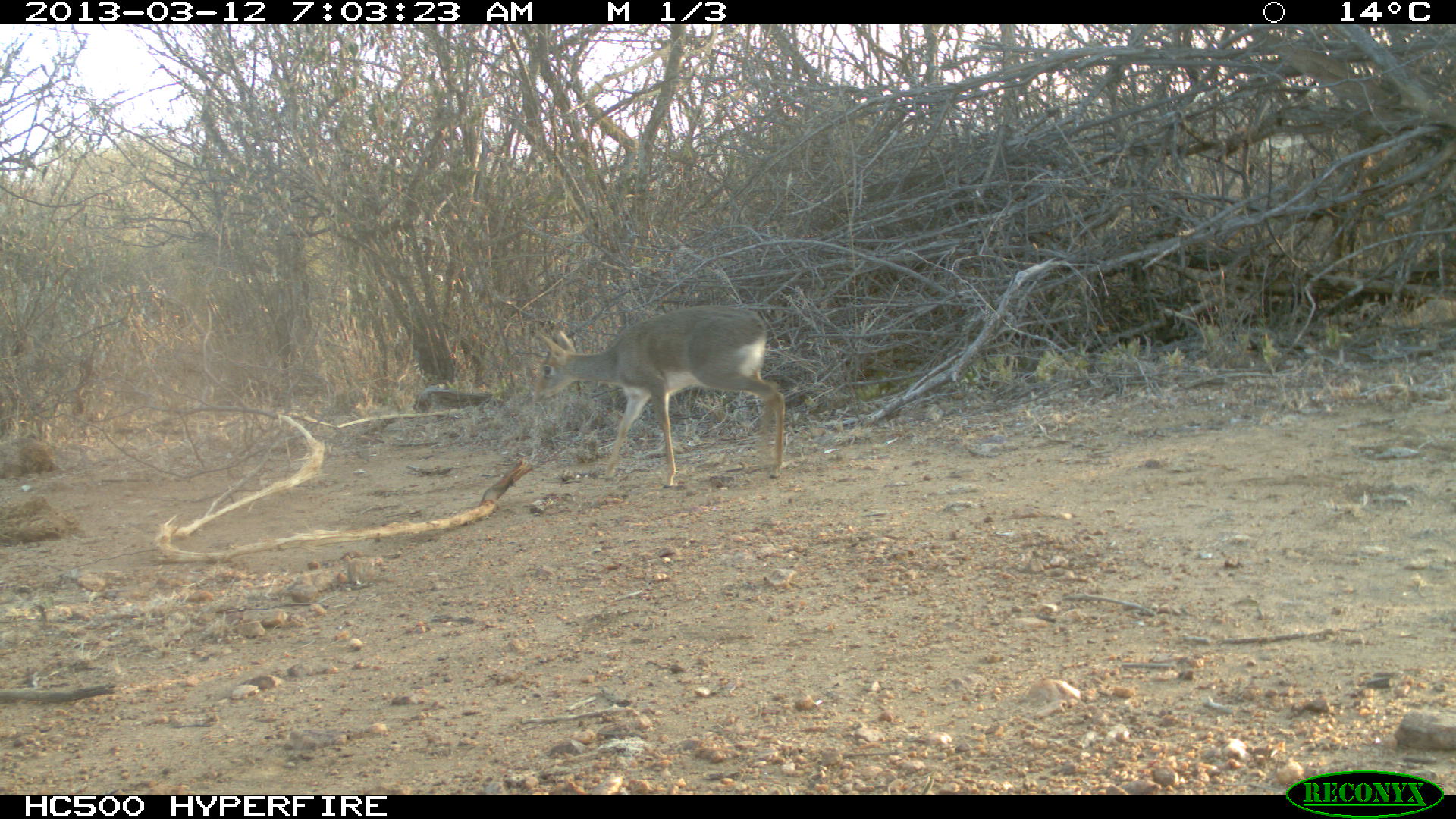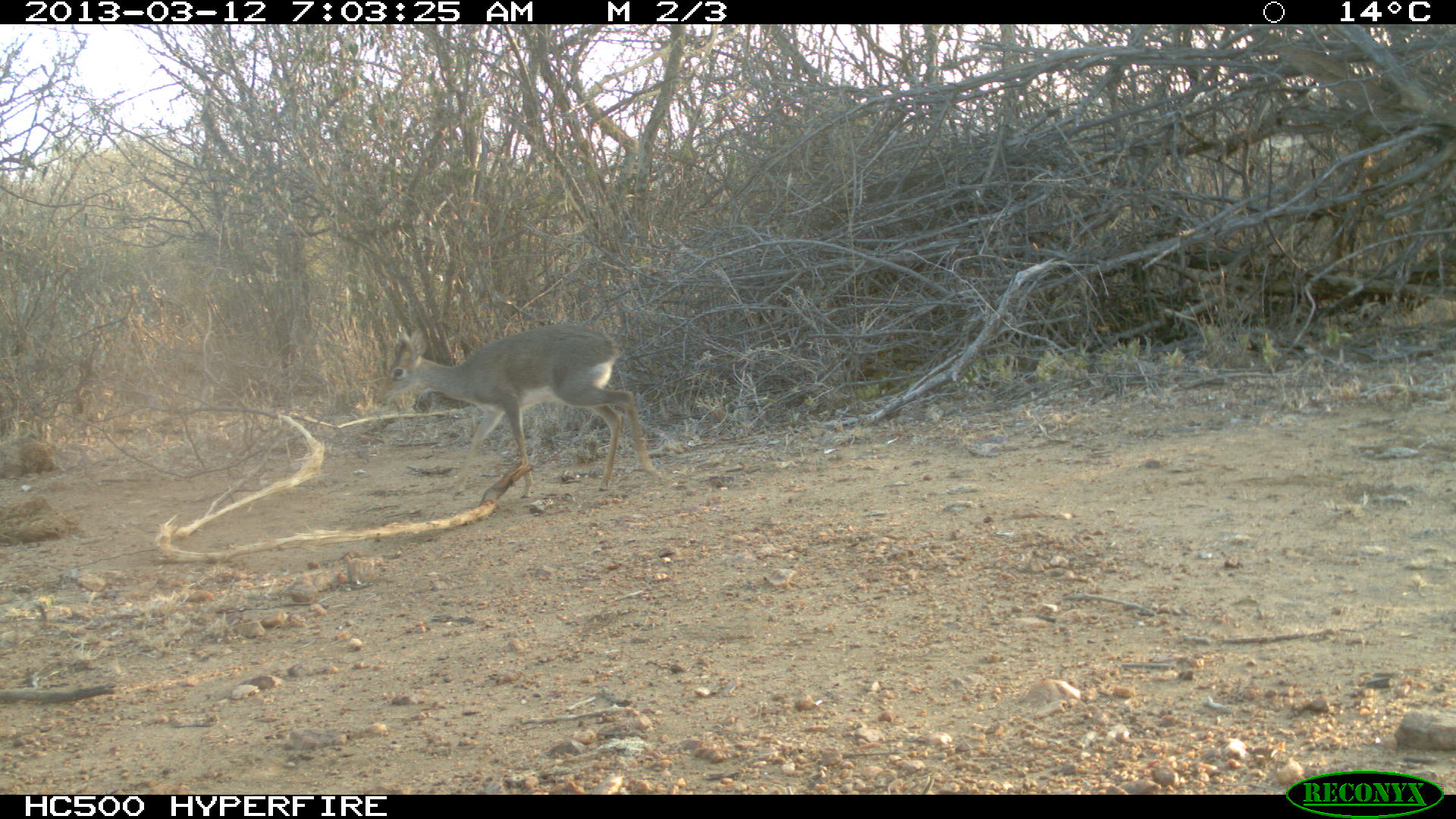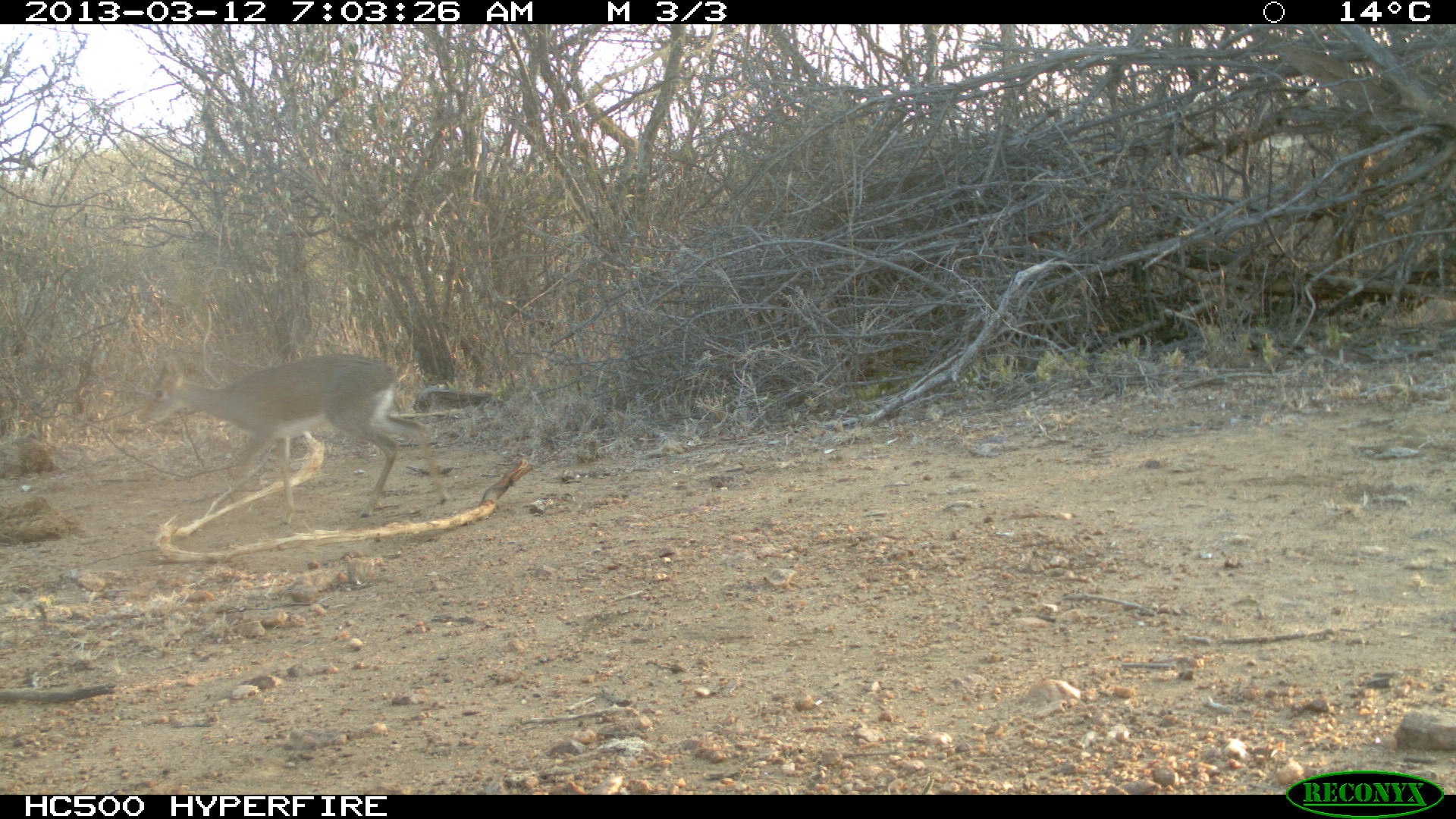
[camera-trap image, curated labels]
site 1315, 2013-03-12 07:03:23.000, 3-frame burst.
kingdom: Animalia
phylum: Chordata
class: Mammalia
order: Artiodactyla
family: Bovidae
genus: Madoqua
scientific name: Madoqua guentheri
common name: günther's dik-dik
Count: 1.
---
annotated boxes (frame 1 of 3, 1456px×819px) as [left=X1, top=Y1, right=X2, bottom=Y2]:
madoqua guentheri: [left=531, top=304, right=785, bottom=488]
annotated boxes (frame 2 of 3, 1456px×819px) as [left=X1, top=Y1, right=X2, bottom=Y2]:
madoqua guentheri: [left=376, top=322, right=660, bottom=500]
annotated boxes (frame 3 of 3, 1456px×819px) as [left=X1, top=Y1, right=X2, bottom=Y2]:
madoqua guentheri: [left=140, top=353, right=449, bottom=519]